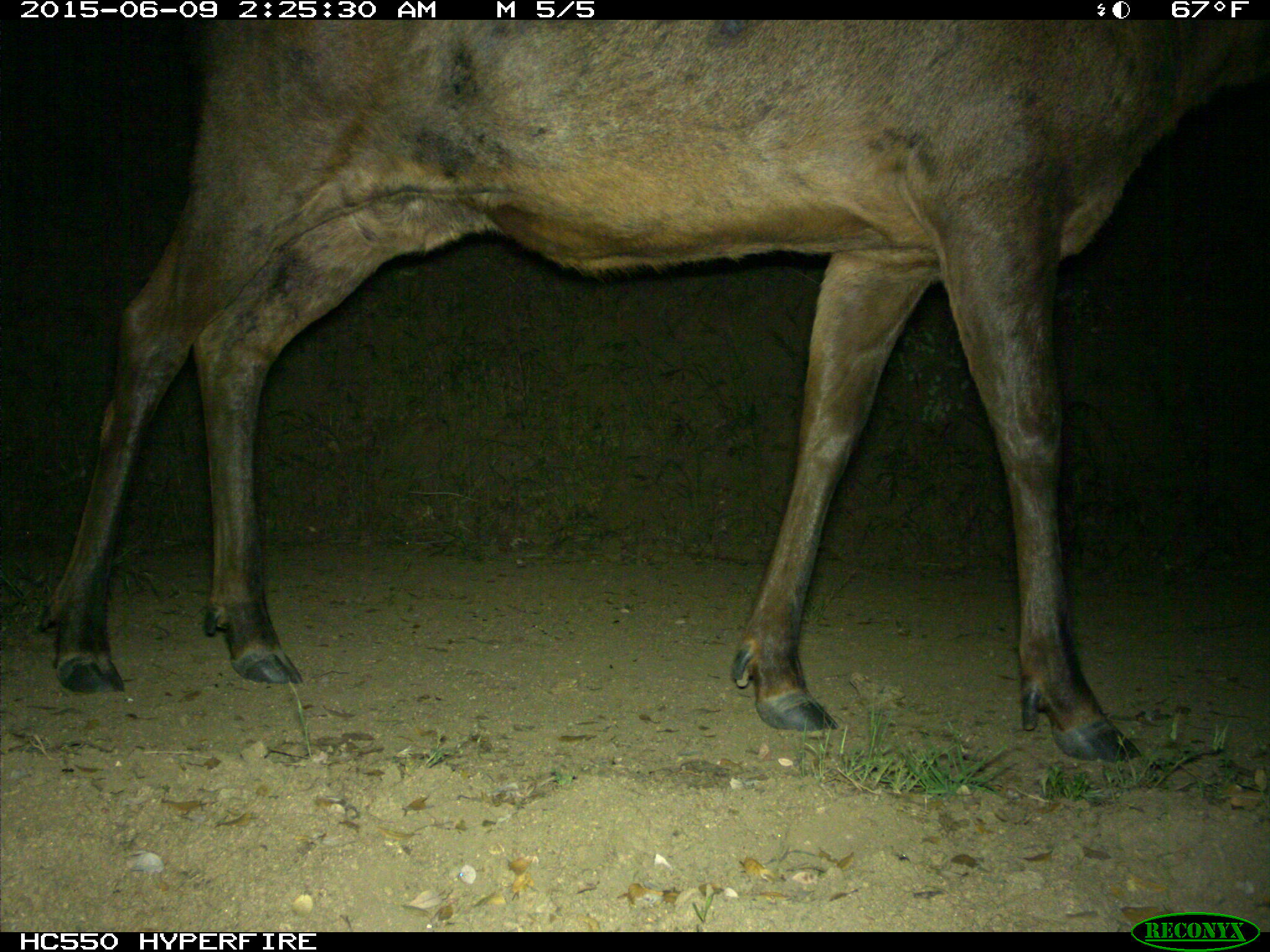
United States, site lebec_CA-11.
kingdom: Animalia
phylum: Chordata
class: Mammalia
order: Artiodactyla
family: Cervidae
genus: Cervus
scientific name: Cervus canadensis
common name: elk